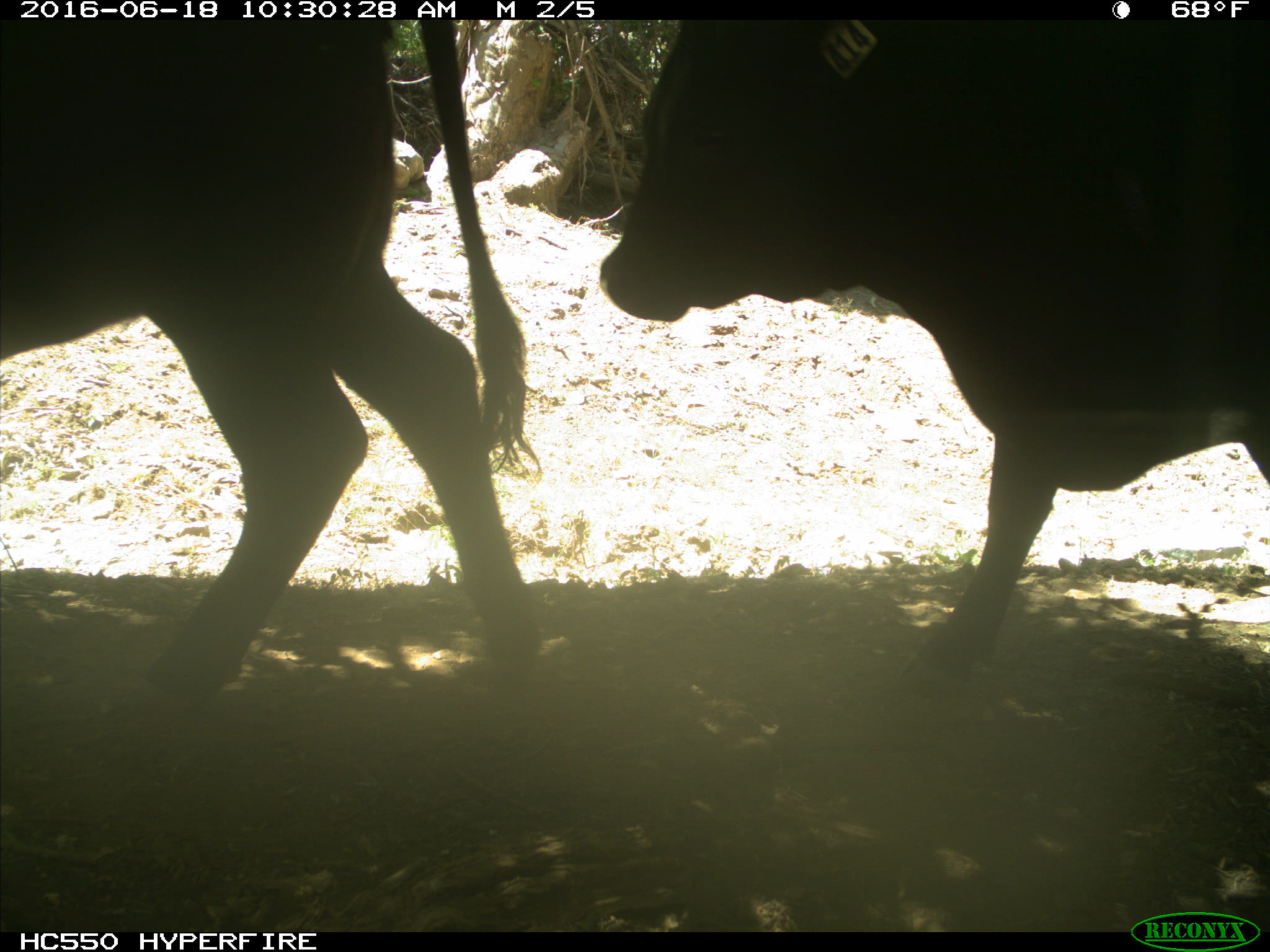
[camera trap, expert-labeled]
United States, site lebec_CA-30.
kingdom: Animalia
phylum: Chordata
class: Mammalia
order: Artiodactyla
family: Bovidae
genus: Bos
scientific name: Bos taurus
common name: domestic cow